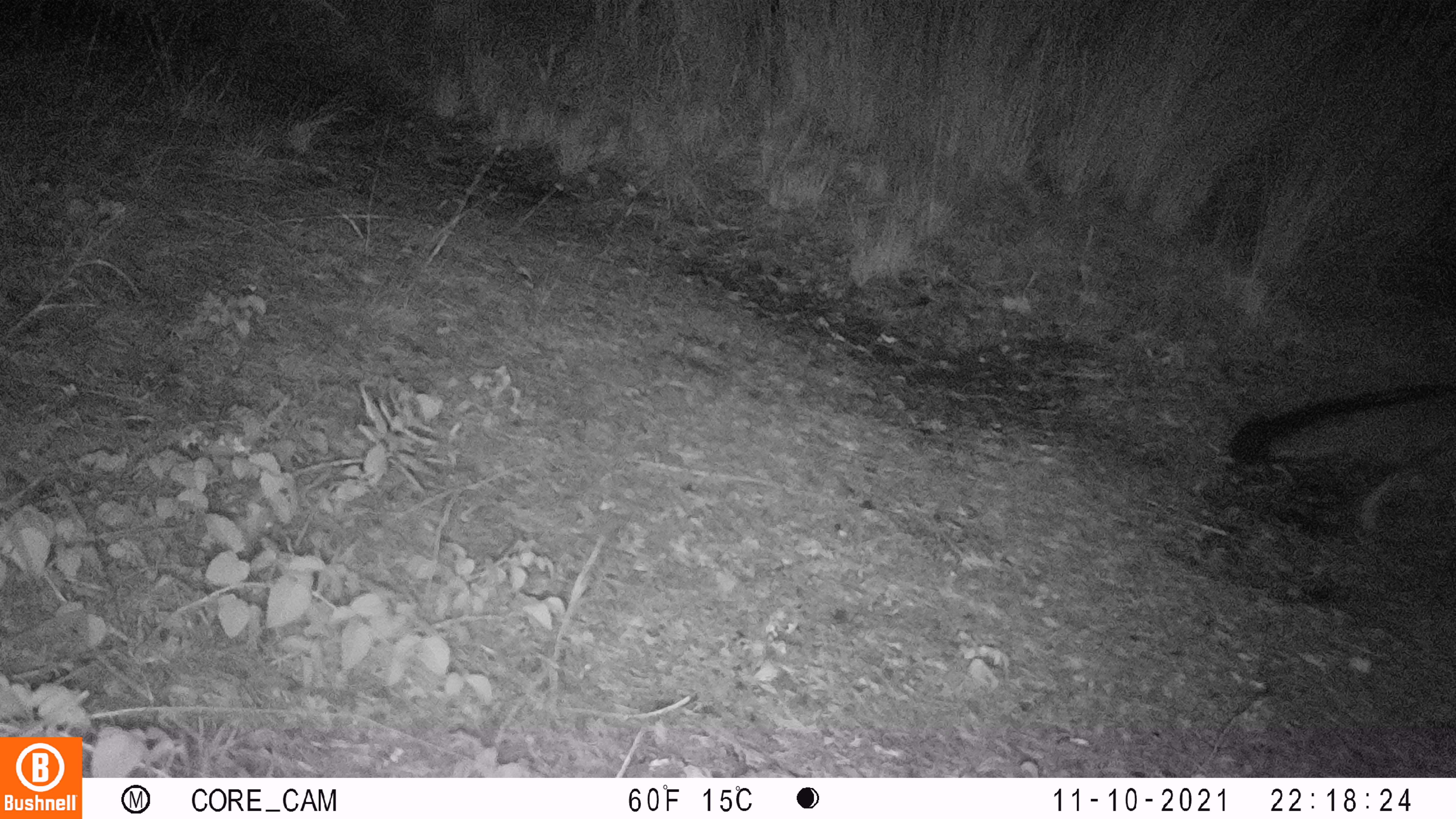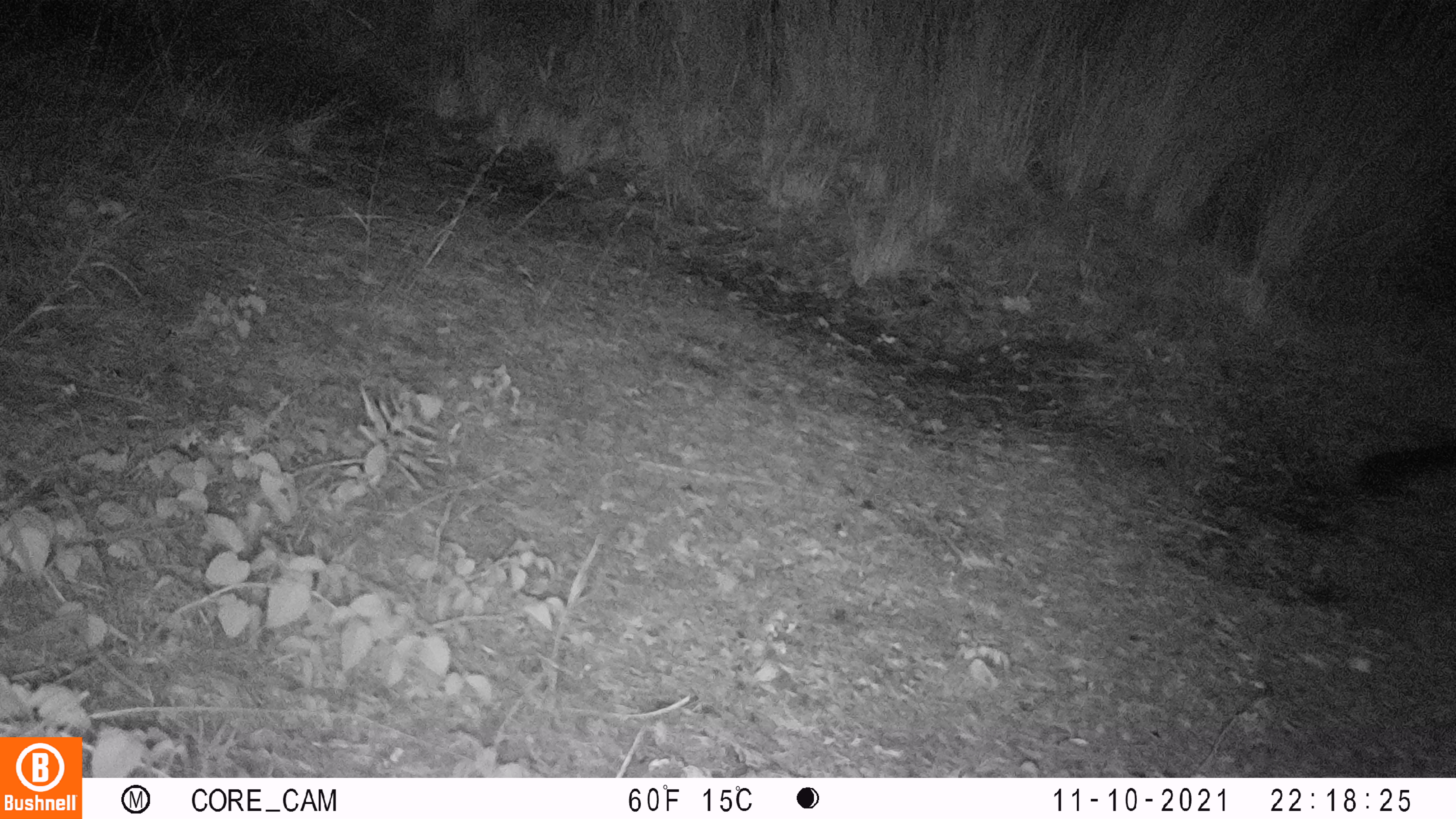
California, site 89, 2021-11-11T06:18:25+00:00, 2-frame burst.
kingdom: Animalia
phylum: Chordata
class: Mammalia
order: Carnivora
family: Canidae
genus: Urocyon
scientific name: Urocyon cinereoargenteus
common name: gray fox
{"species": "gray fox (Urocyon cinereoargenteus)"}